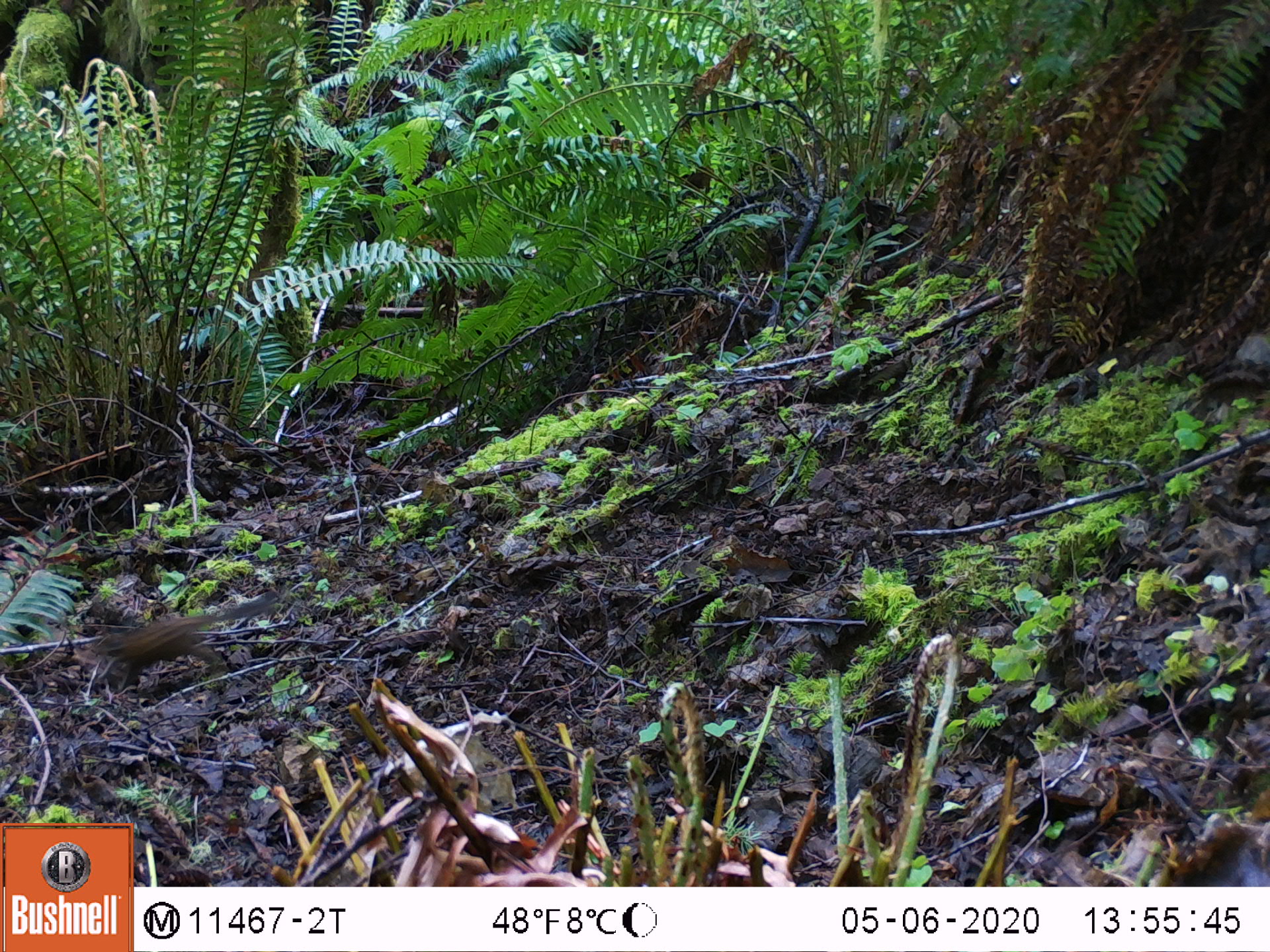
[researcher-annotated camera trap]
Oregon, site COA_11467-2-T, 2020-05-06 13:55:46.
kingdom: Animalia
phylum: Chordata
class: Mammalia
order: Rodentia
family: Sciuridae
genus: Neotamias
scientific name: Neotamias townsendii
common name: townsend's chipmunk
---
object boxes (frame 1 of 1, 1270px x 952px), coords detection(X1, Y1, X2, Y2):
townsend's chipmunk: detection(85, 585, 280, 688)